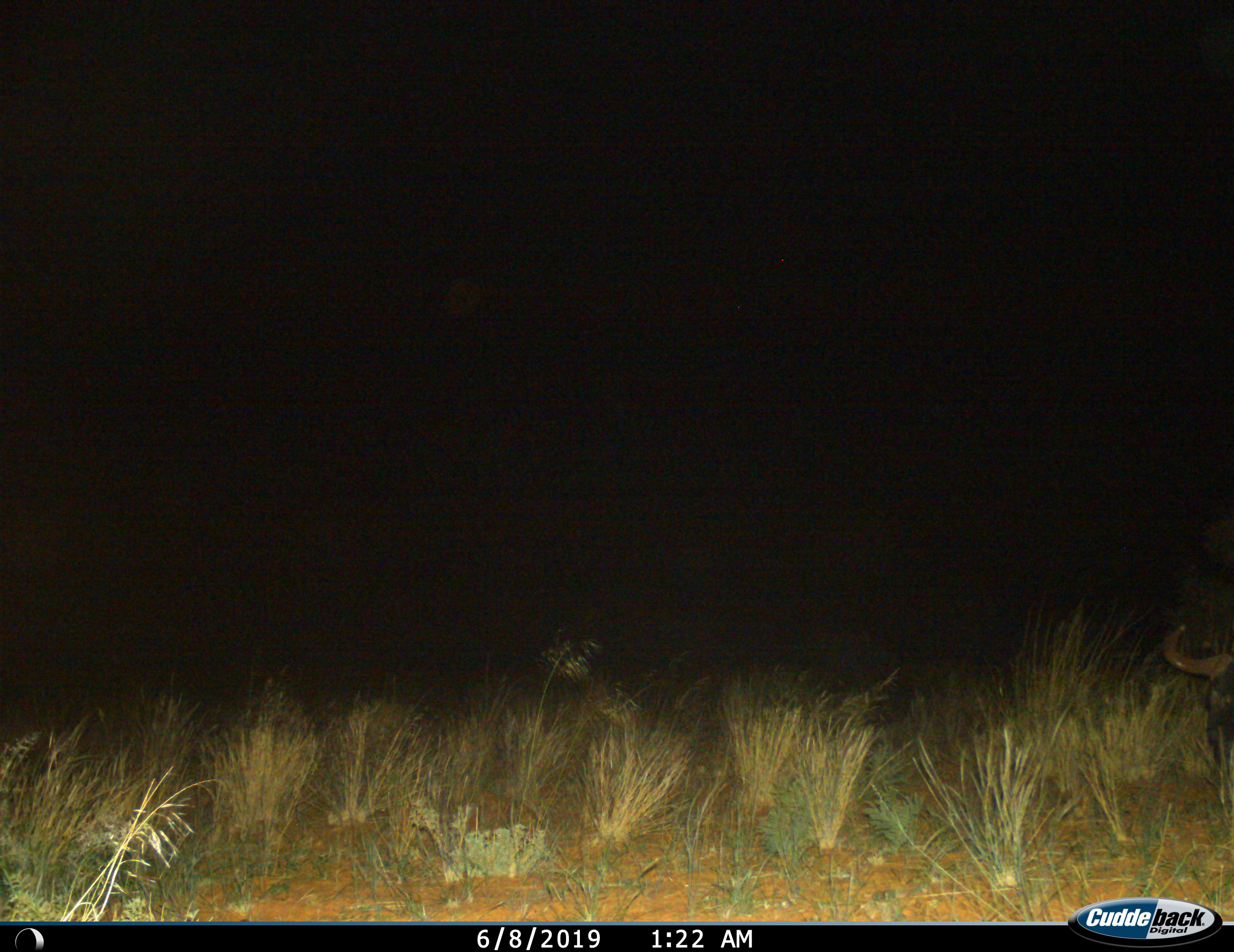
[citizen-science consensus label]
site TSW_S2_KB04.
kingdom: Animalia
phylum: Chordata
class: Mammalia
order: Artiodactyla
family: Bovidae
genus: Connochaetes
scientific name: Connochaetes taurinus taurinus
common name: blue wildebeest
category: wildebeestblue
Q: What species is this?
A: Wildebeestblue (blue wildebeest) (Connochaetes taurinus taurinus).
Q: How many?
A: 1.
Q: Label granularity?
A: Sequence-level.